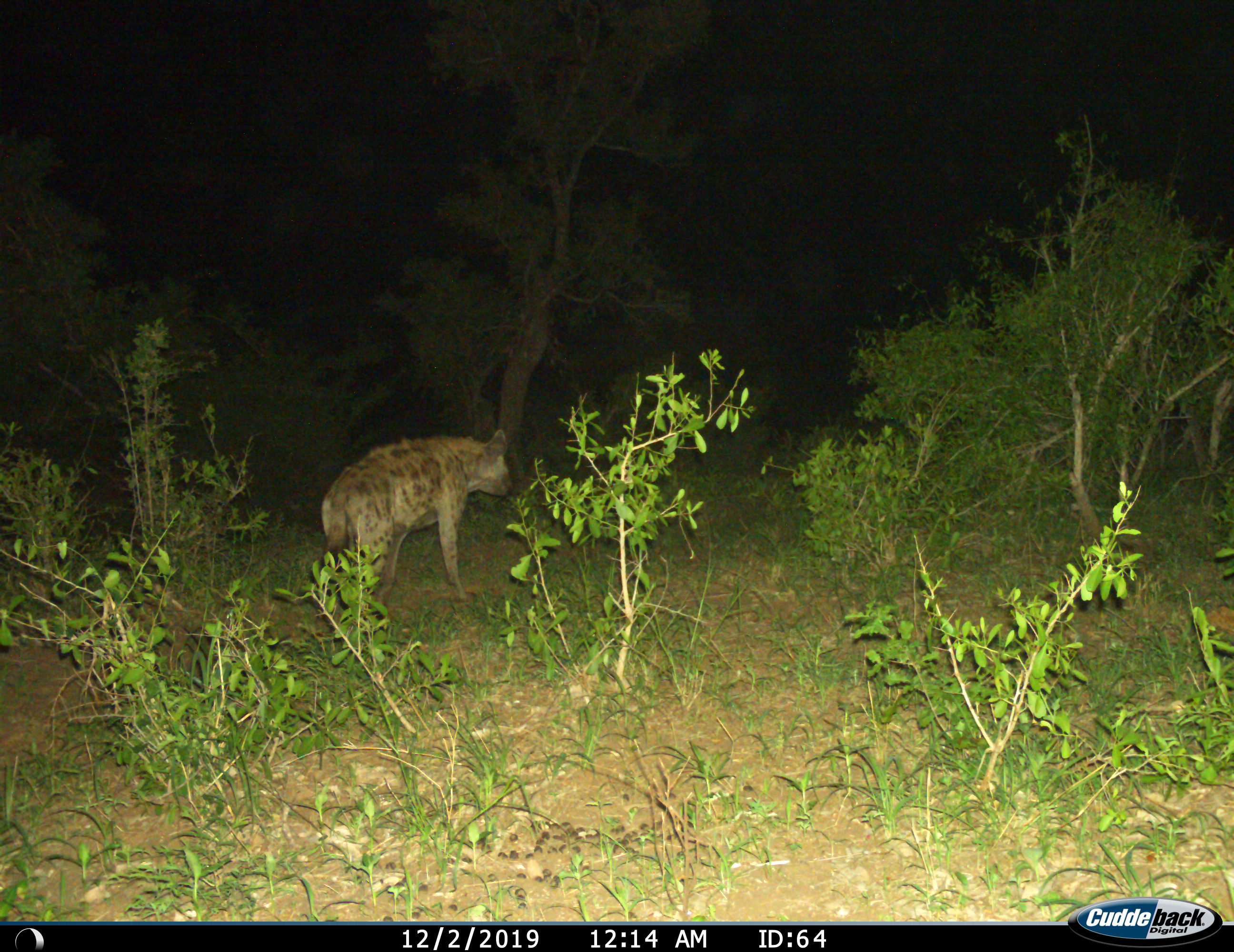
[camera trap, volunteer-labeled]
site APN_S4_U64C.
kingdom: Animalia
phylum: Chordata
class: Mammalia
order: Carnivora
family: Hyaenidae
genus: Crocuta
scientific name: Crocuta crocuta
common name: spotted hyena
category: hyenaspotted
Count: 1.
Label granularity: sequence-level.